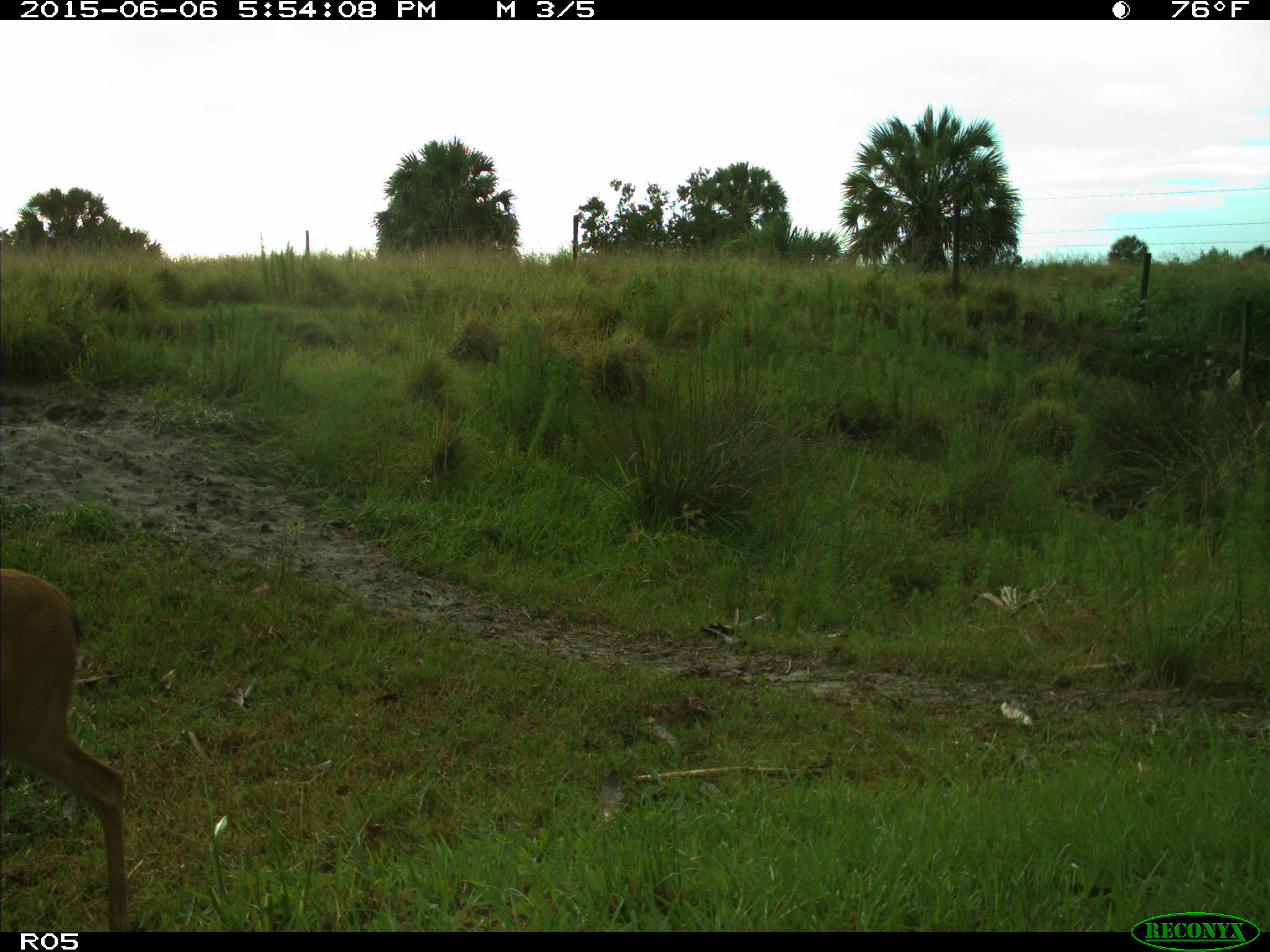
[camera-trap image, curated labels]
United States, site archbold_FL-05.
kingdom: Animalia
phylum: Chordata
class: Mammalia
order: Artiodactyla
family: Cervidae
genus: Odocoileus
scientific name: Odocoileus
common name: deer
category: unidentified deer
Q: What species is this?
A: Unidentified deer (deer) (Odocoileus).